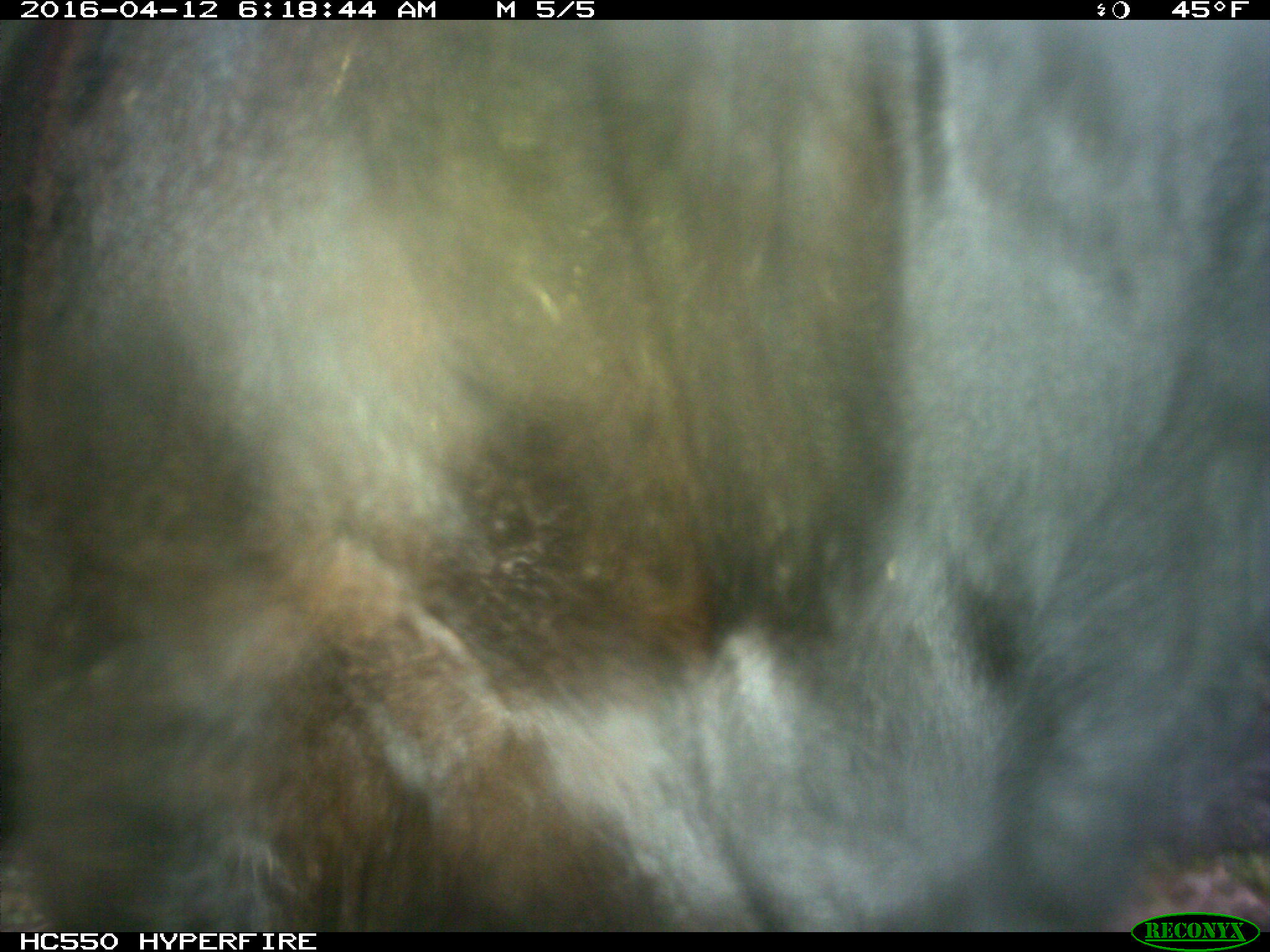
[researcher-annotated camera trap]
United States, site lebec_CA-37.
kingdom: Animalia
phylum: Chordata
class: Mammalia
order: Artiodactyla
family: Bovidae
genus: Bos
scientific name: Bos taurus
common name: domestic cow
Bos taurus (domestic cow).